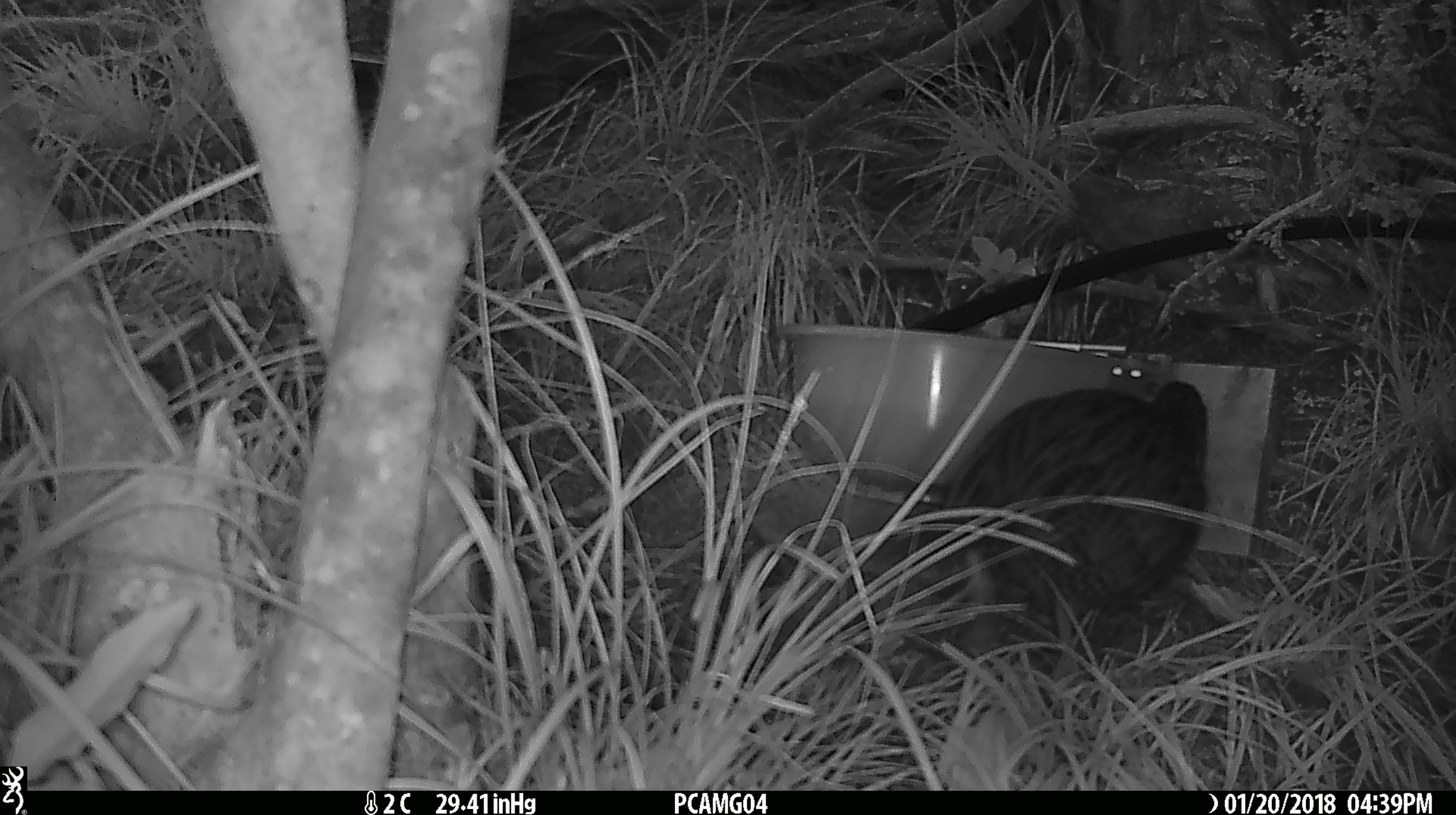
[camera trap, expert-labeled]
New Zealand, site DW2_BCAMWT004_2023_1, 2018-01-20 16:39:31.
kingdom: Animalia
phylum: Chordata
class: Aves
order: Gruiformes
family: Rallidae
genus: Gallirallus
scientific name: Gallirallus australis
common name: weka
Weka (Gallirallus australis).